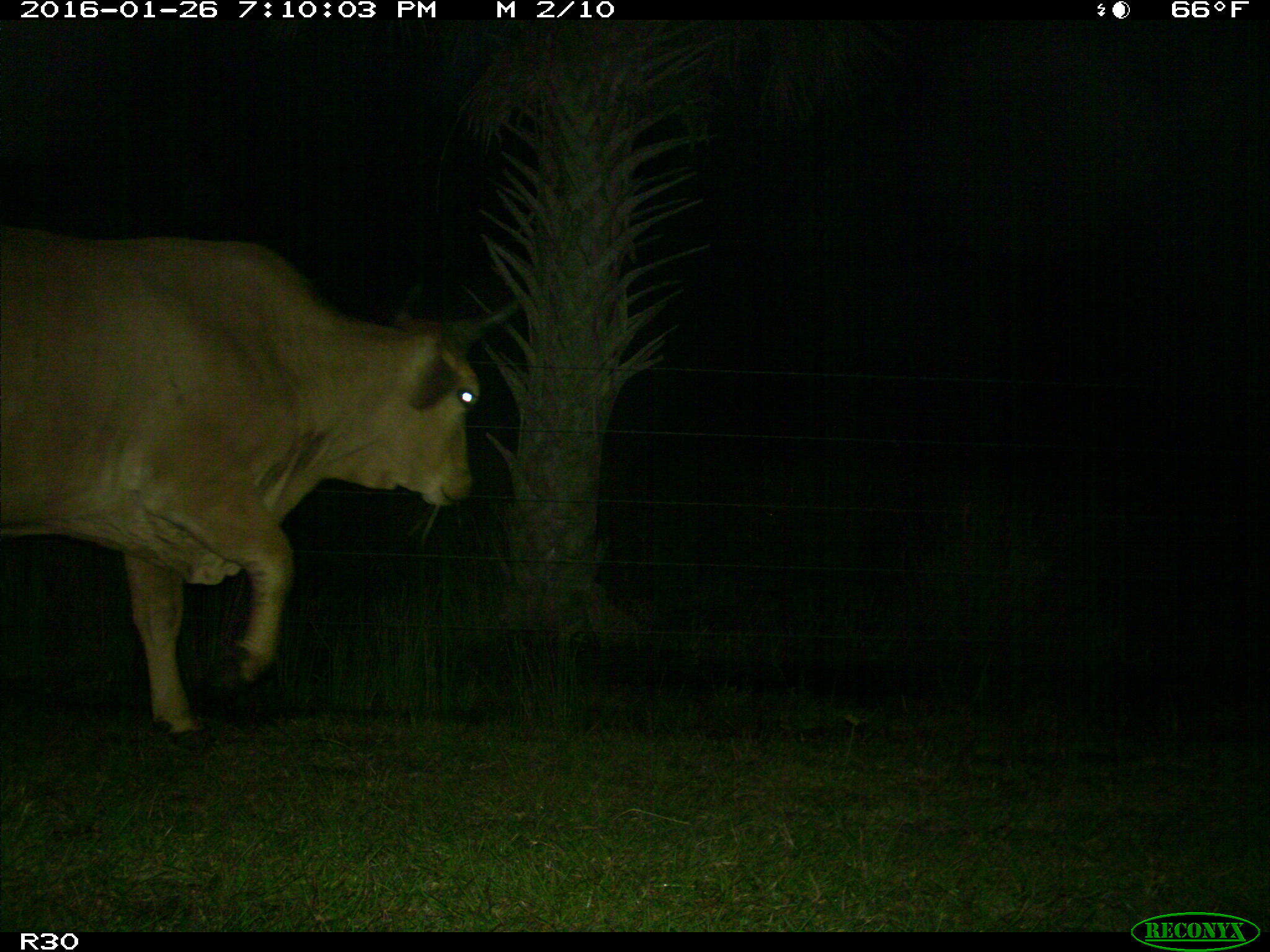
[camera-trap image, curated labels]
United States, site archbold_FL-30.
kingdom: Animalia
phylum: Chordata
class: Mammalia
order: Artiodactyla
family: Bovidae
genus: Bos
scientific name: Bos taurus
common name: domestic cow